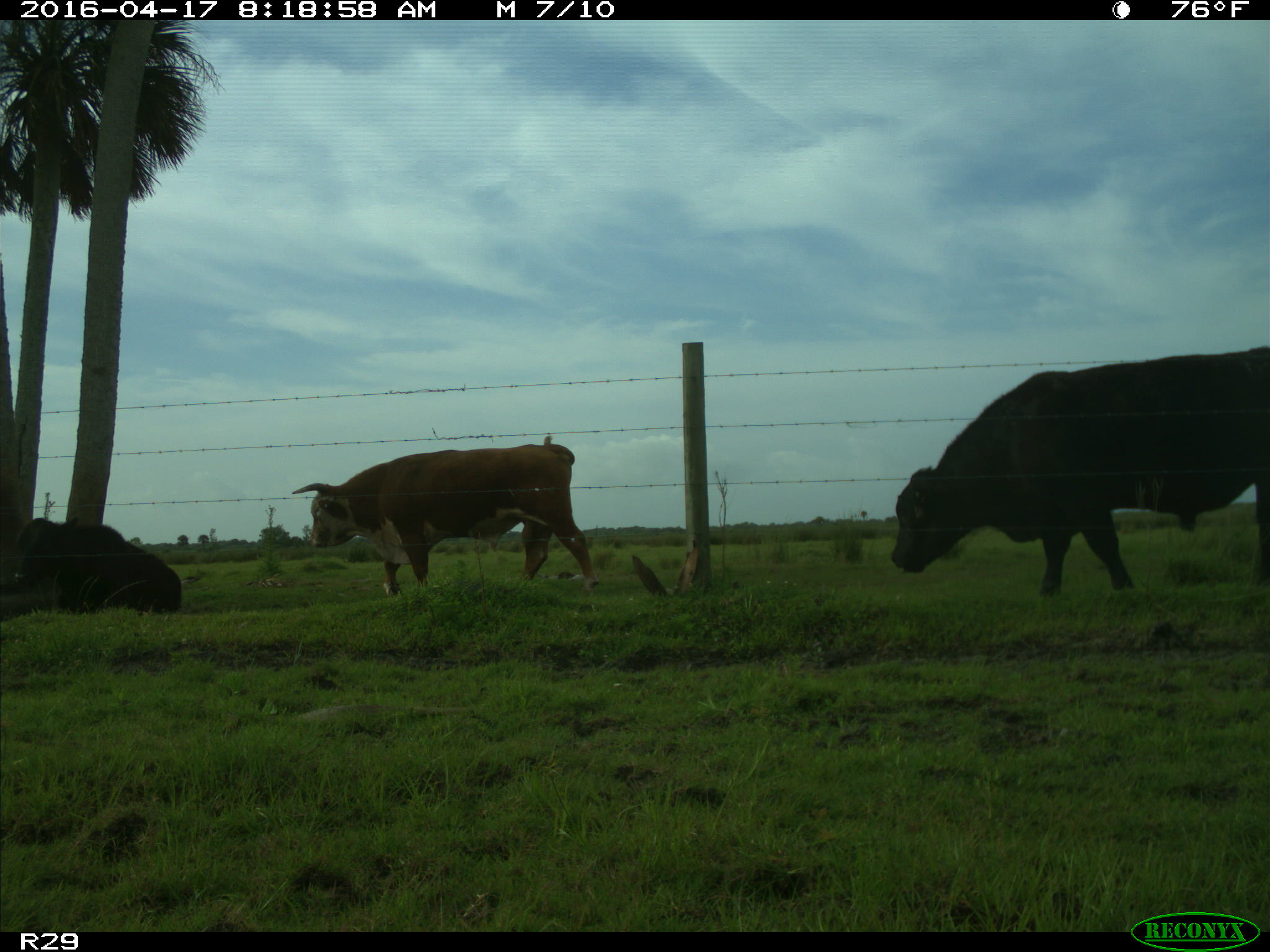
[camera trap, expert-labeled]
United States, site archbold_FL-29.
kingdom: Animalia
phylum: Chordata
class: Mammalia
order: Artiodactyla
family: Bovidae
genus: Bos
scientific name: Bos taurus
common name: domestic cow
Bos taurus (domestic cow).